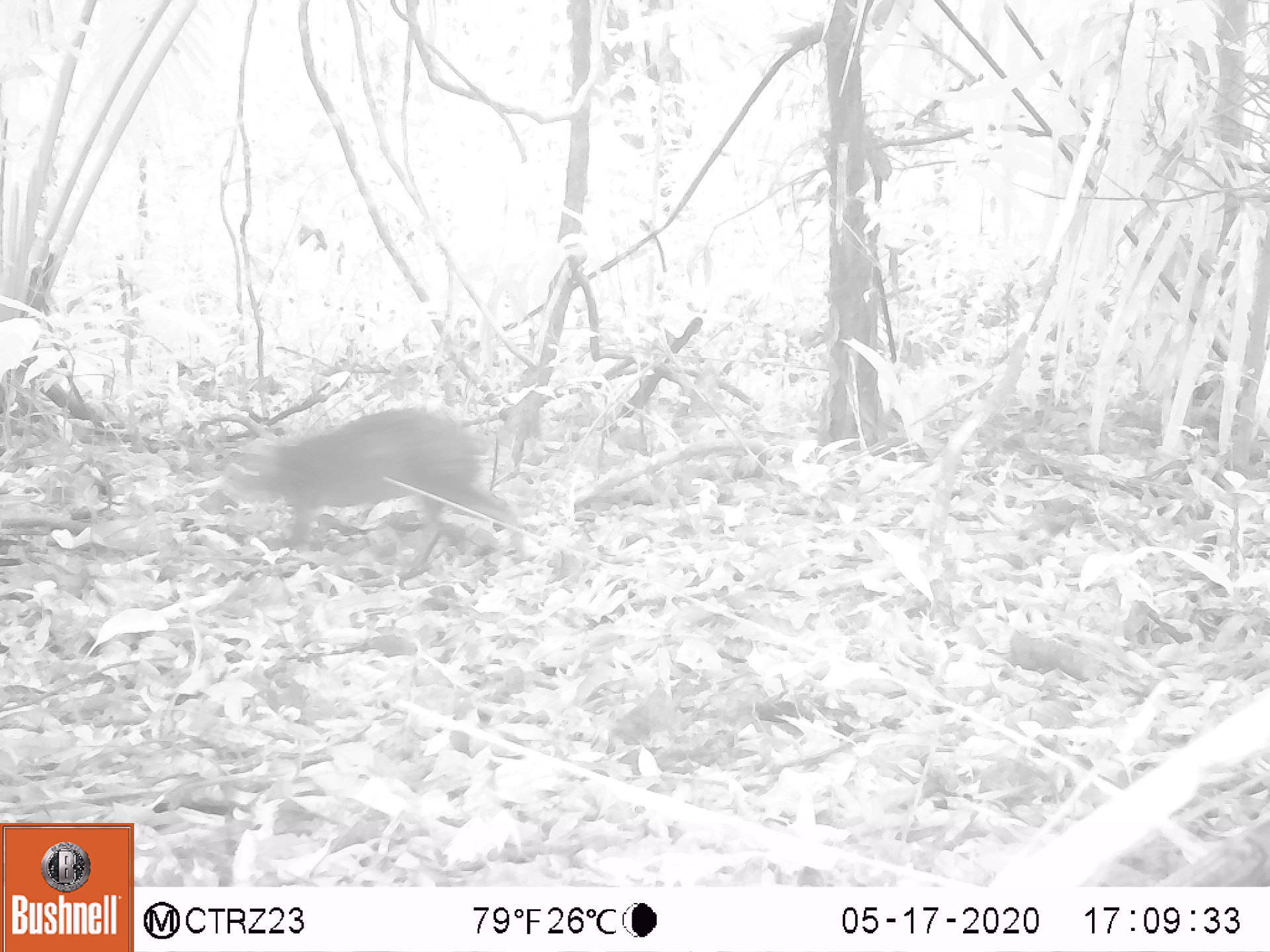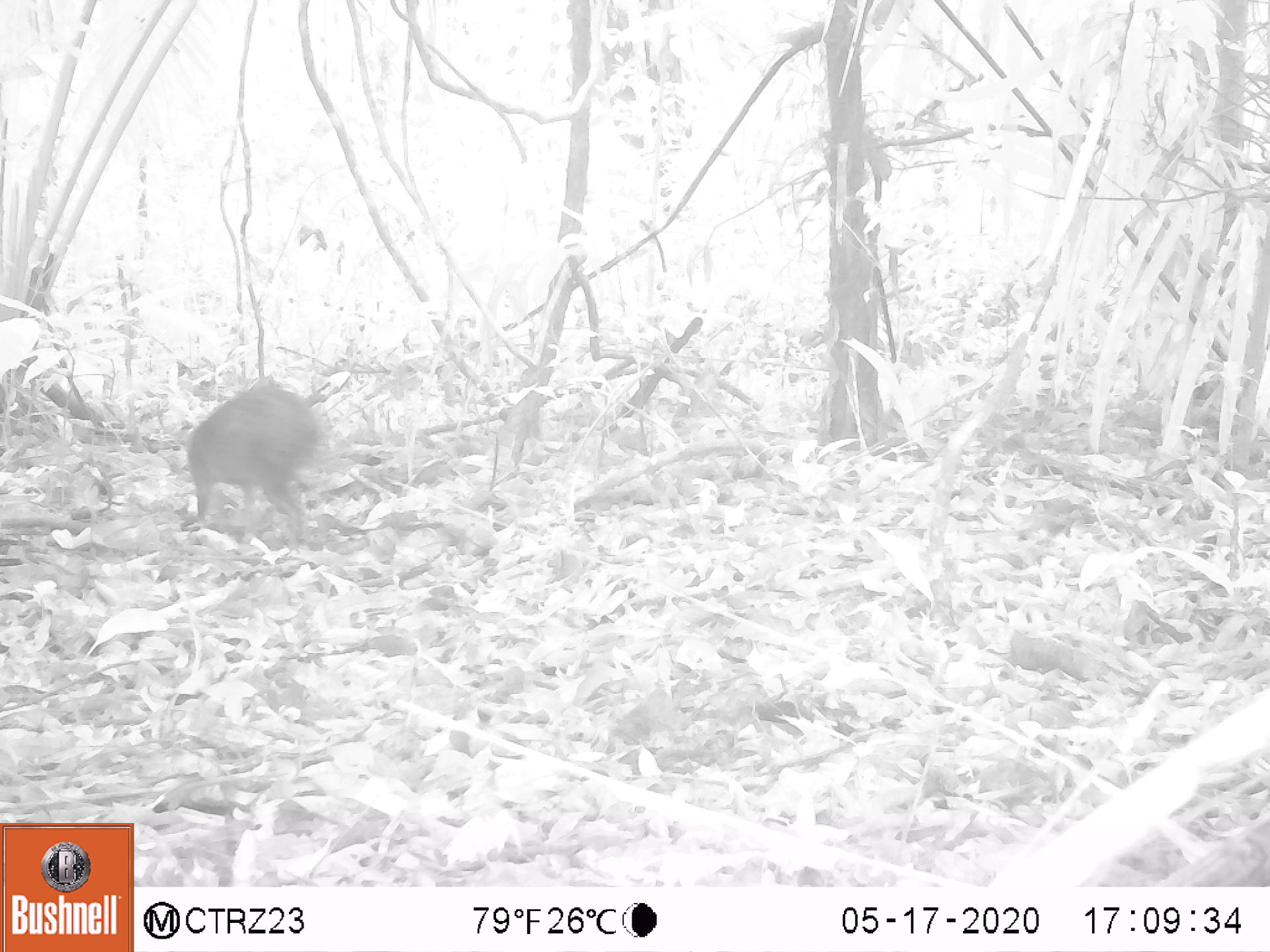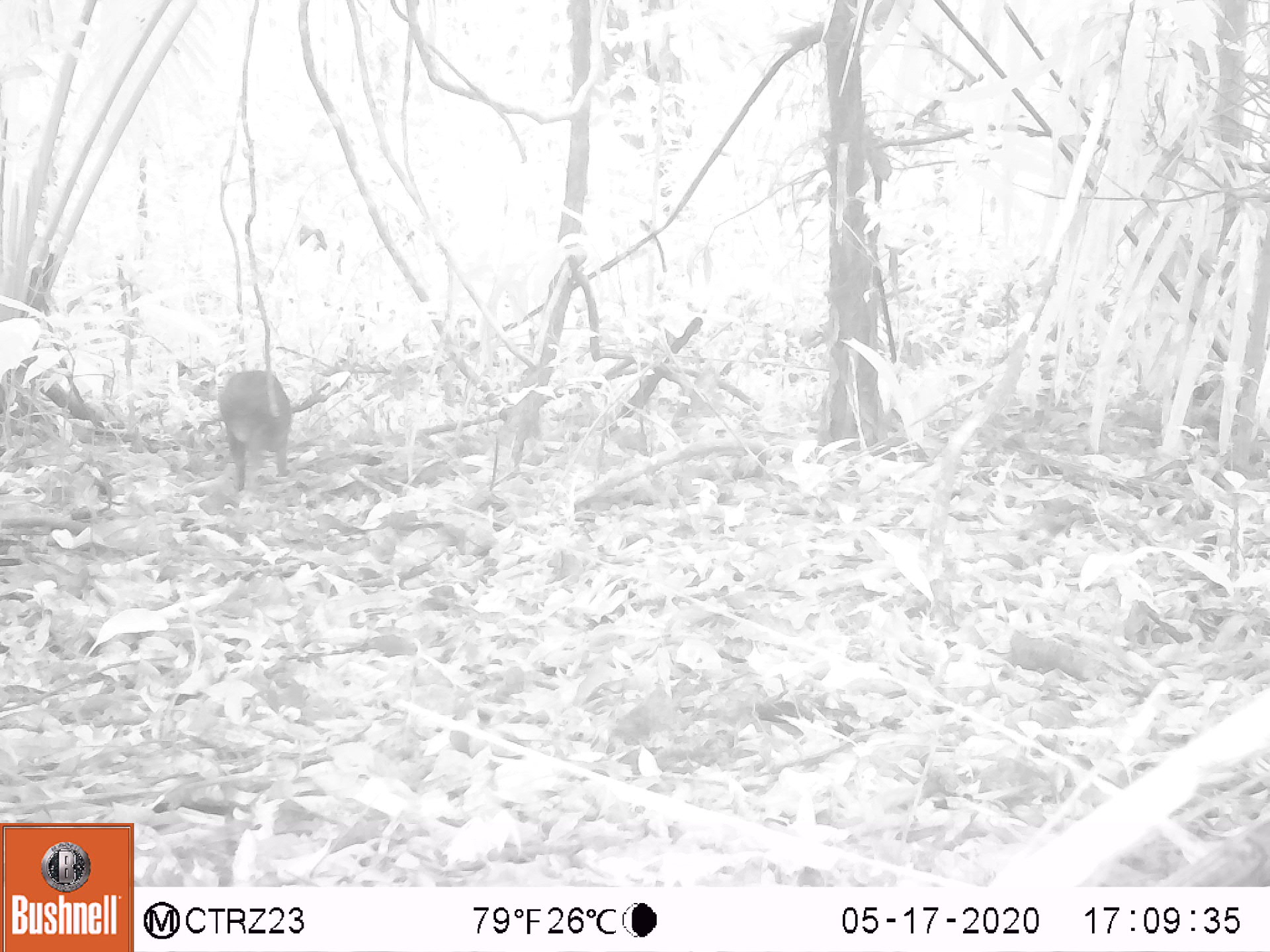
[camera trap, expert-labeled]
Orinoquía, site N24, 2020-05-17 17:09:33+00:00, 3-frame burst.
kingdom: Animalia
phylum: Chordata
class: Mammalia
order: Rodentia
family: Dasyproctidae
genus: Dasyprocta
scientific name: Dasyprocta fuliginosa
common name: black agouti